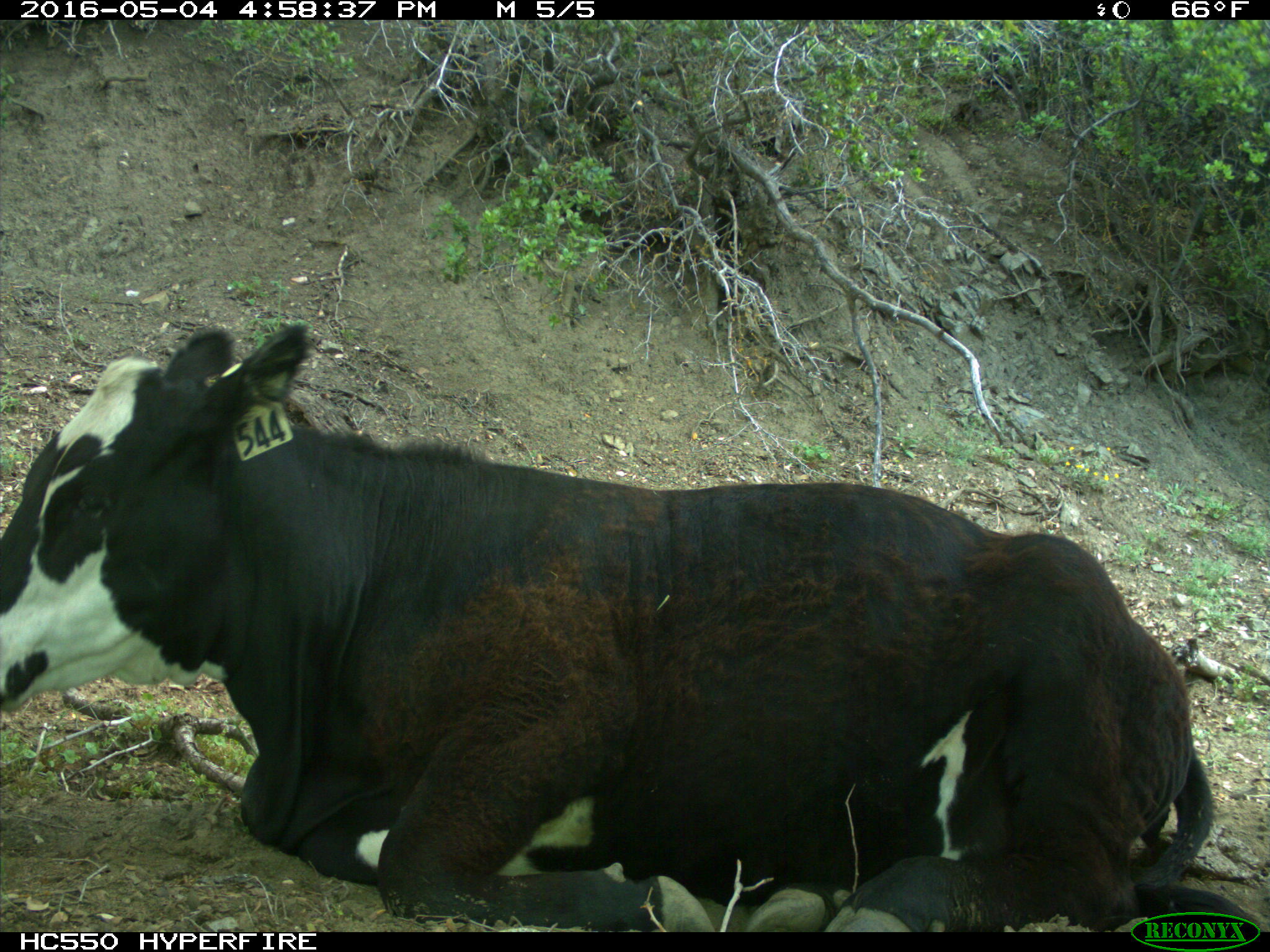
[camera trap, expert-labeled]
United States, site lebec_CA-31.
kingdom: Animalia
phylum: Chordata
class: Mammalia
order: Artiodactyla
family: Bovidae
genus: Bos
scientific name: Bos taurus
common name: domestic cow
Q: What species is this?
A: Bos taurus (domestic cow).